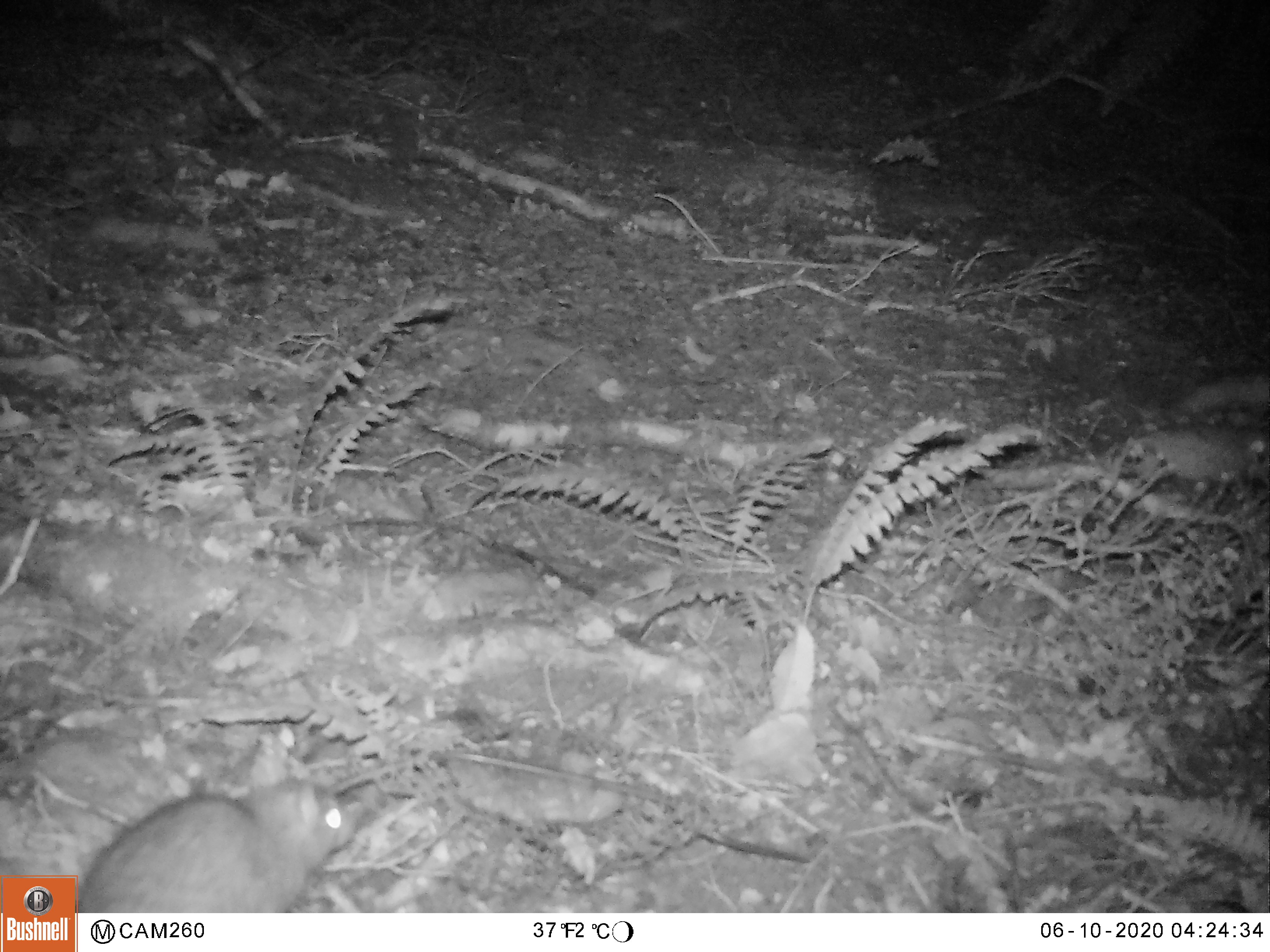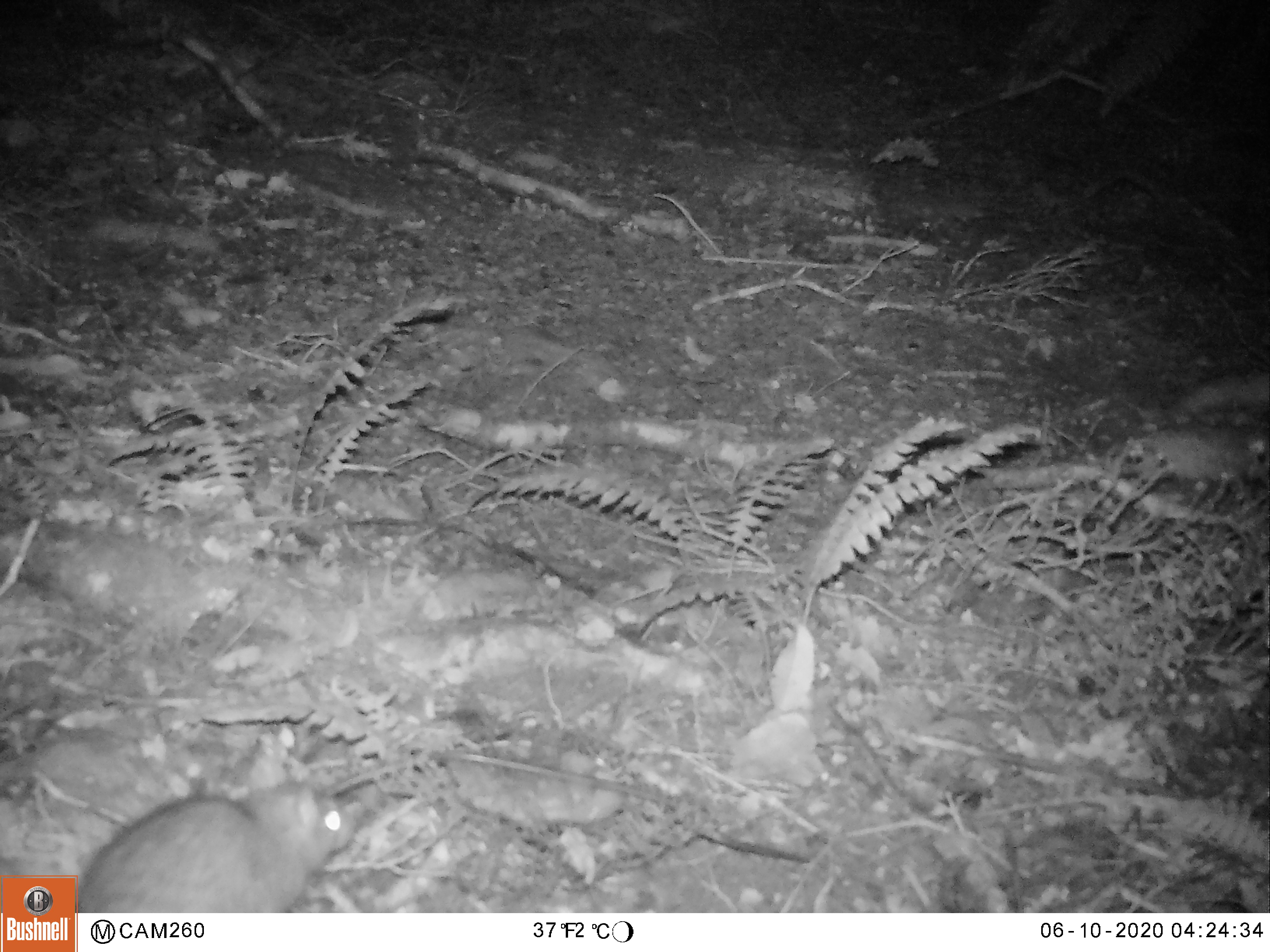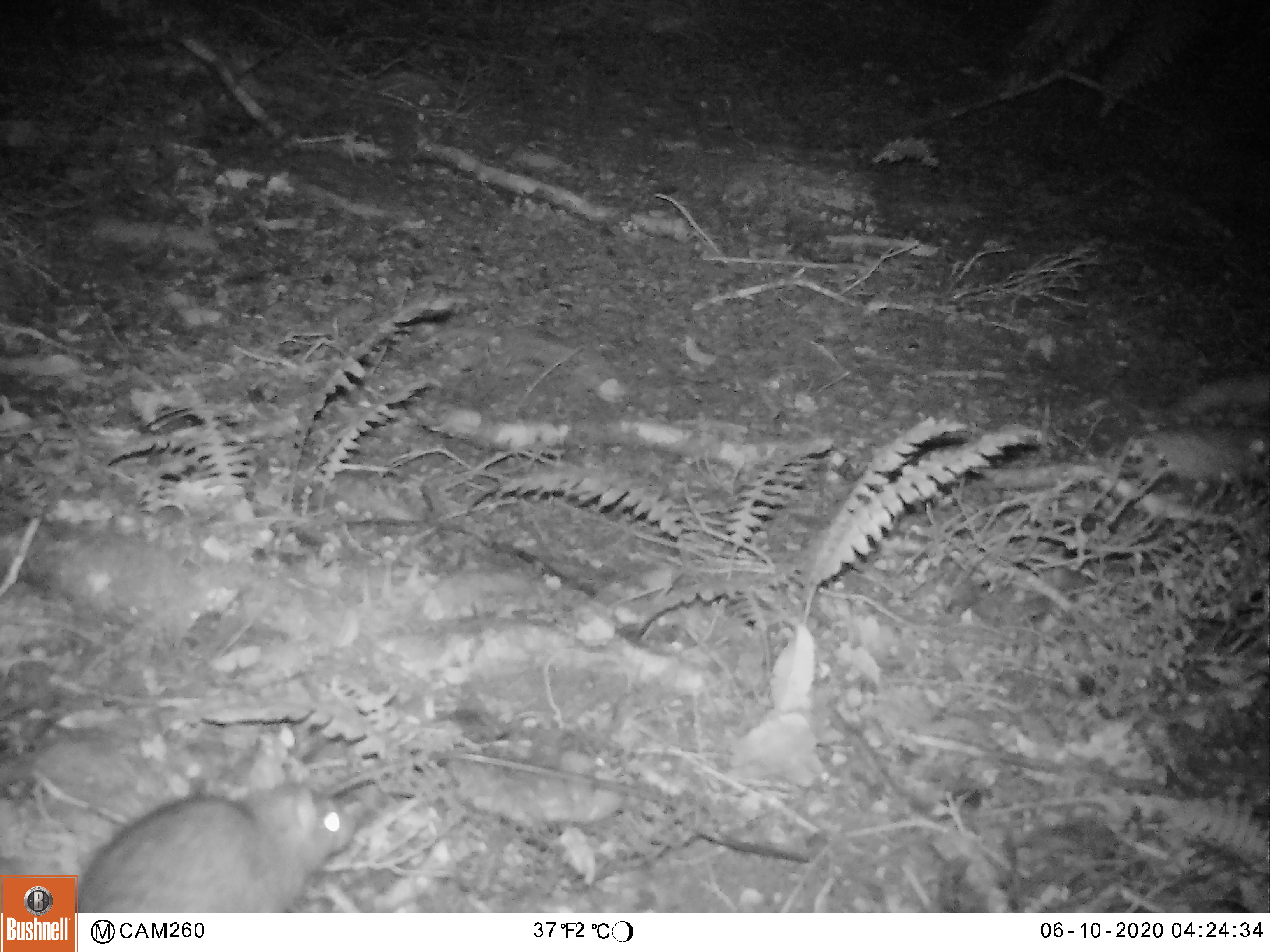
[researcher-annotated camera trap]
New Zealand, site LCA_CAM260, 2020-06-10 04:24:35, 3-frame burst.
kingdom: Animalia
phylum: Chordata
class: Mammalia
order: Rodentia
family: Muridae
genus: Rattus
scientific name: Rattus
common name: rat